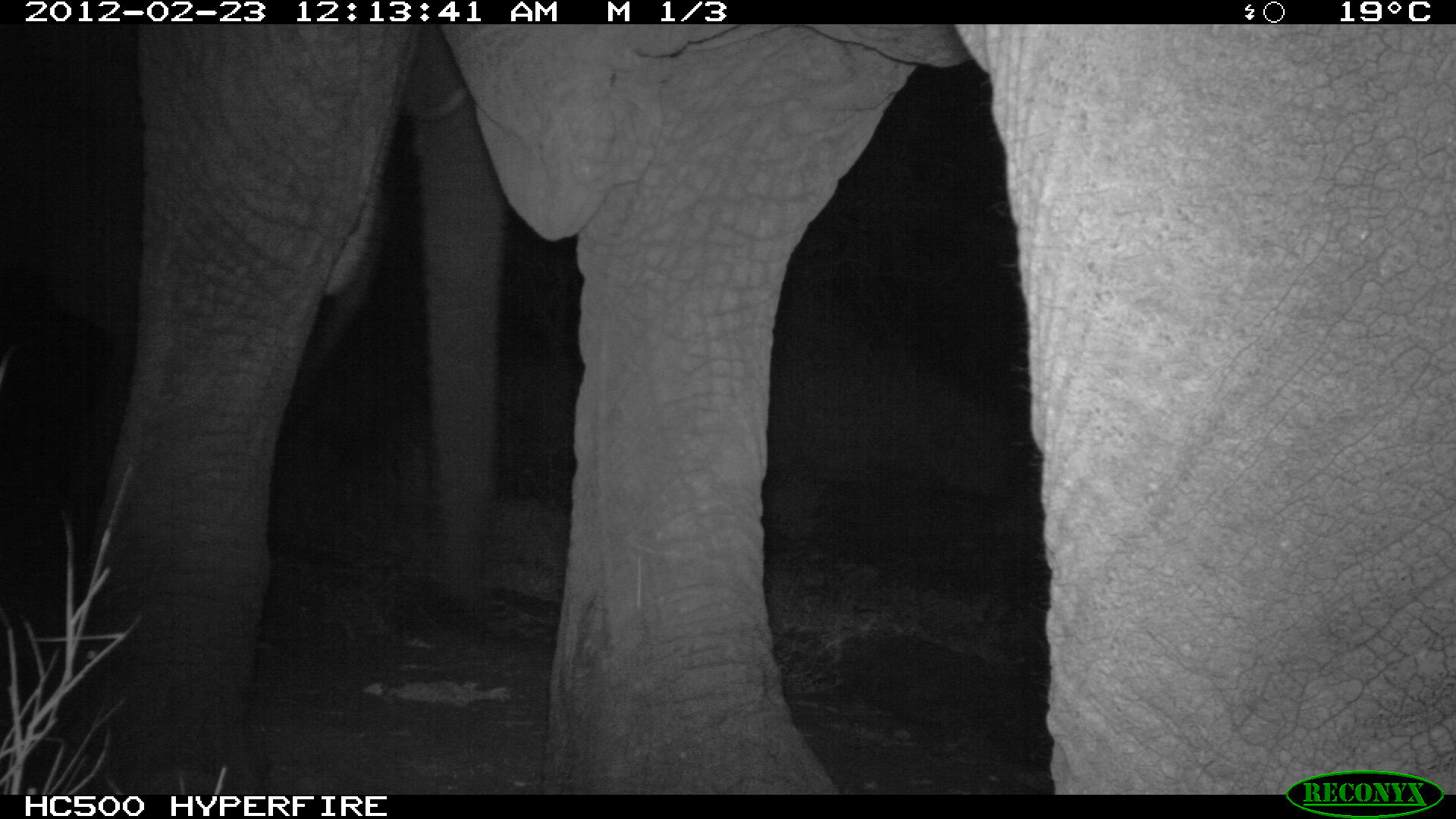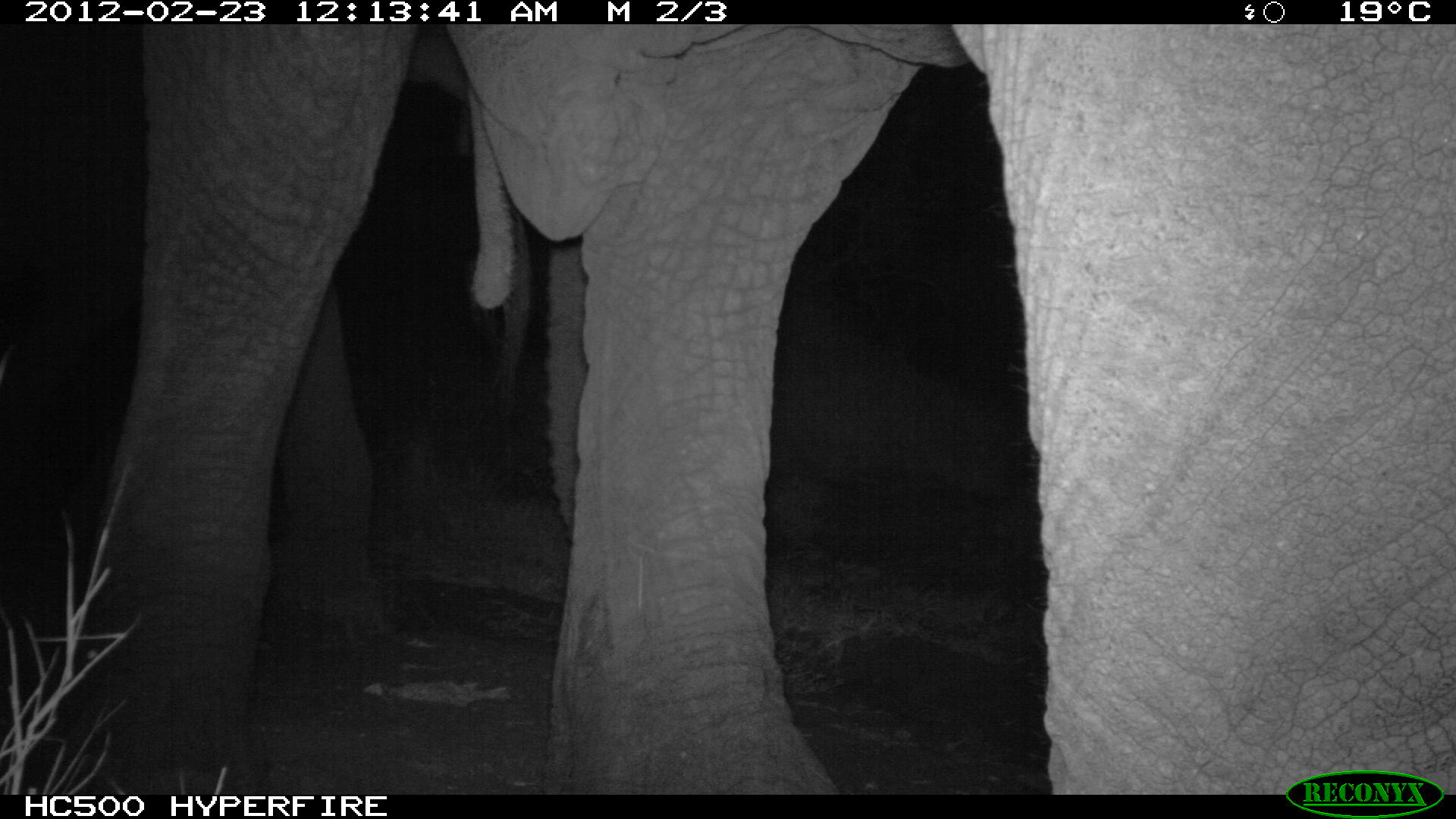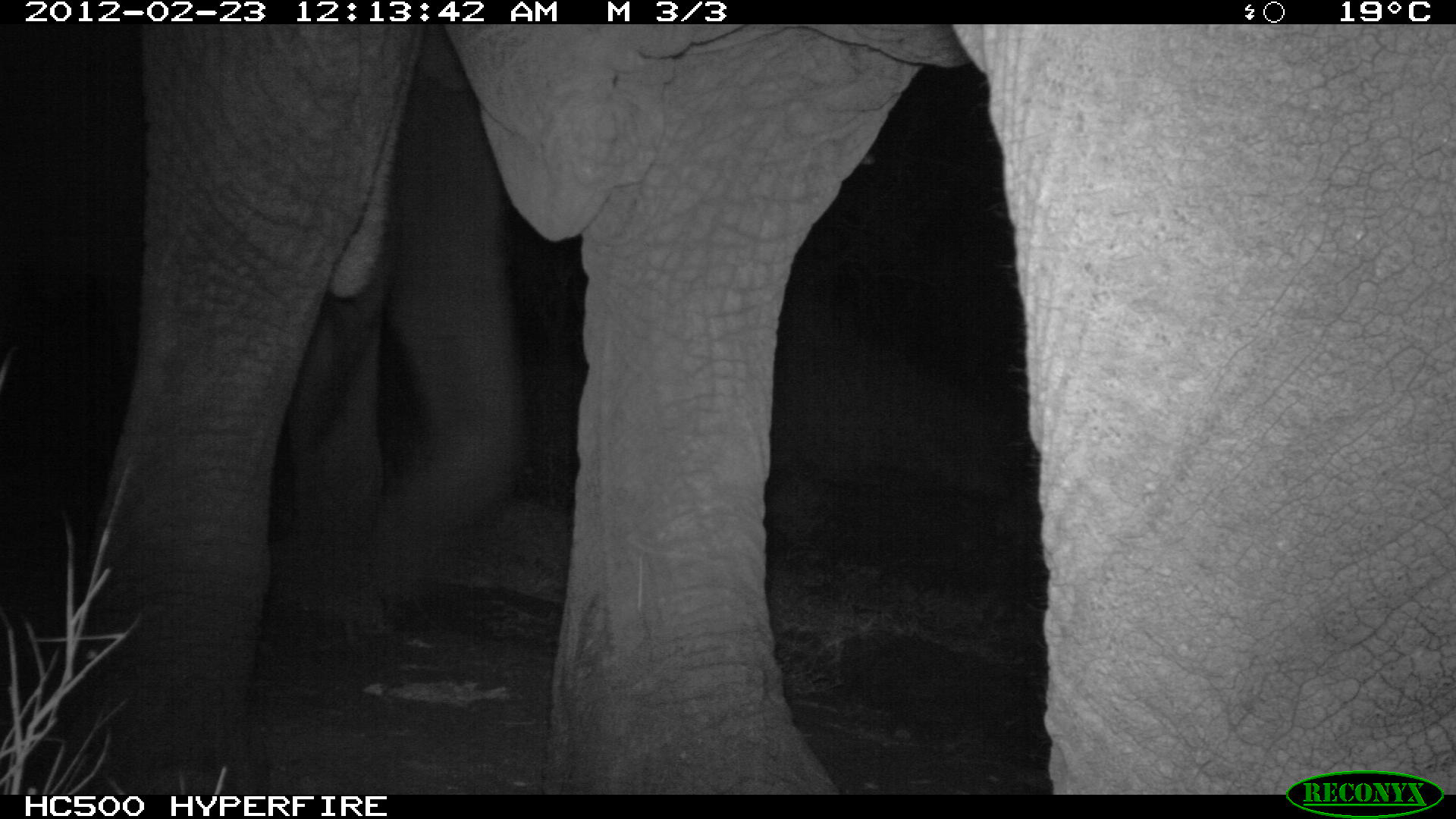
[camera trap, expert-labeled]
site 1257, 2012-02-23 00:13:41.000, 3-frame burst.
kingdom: Animalia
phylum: Chordata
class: Mammalia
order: Proboscidea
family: Elephantidae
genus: Loxodonta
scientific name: Loxodonta africana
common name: african bush elephant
Loxodonta africana (african bush elephant), count 2.